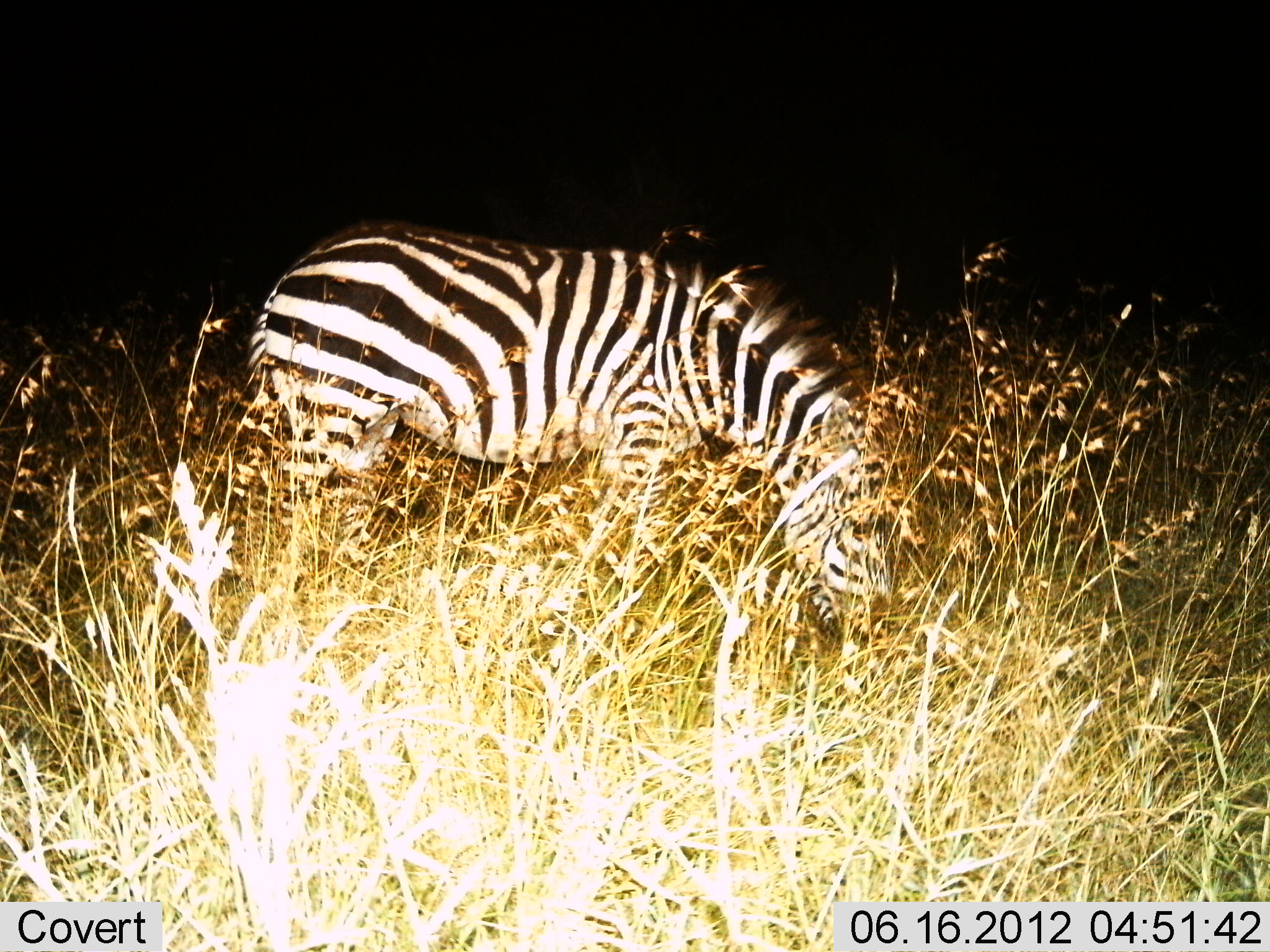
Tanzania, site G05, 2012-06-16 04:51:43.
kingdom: Animalia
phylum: Chordata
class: Mammalia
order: Perissodactyla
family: Equidae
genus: Equus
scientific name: Equus quagga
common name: plains zebra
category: zebra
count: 1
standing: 10%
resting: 0%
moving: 0%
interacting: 0%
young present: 0%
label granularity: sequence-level